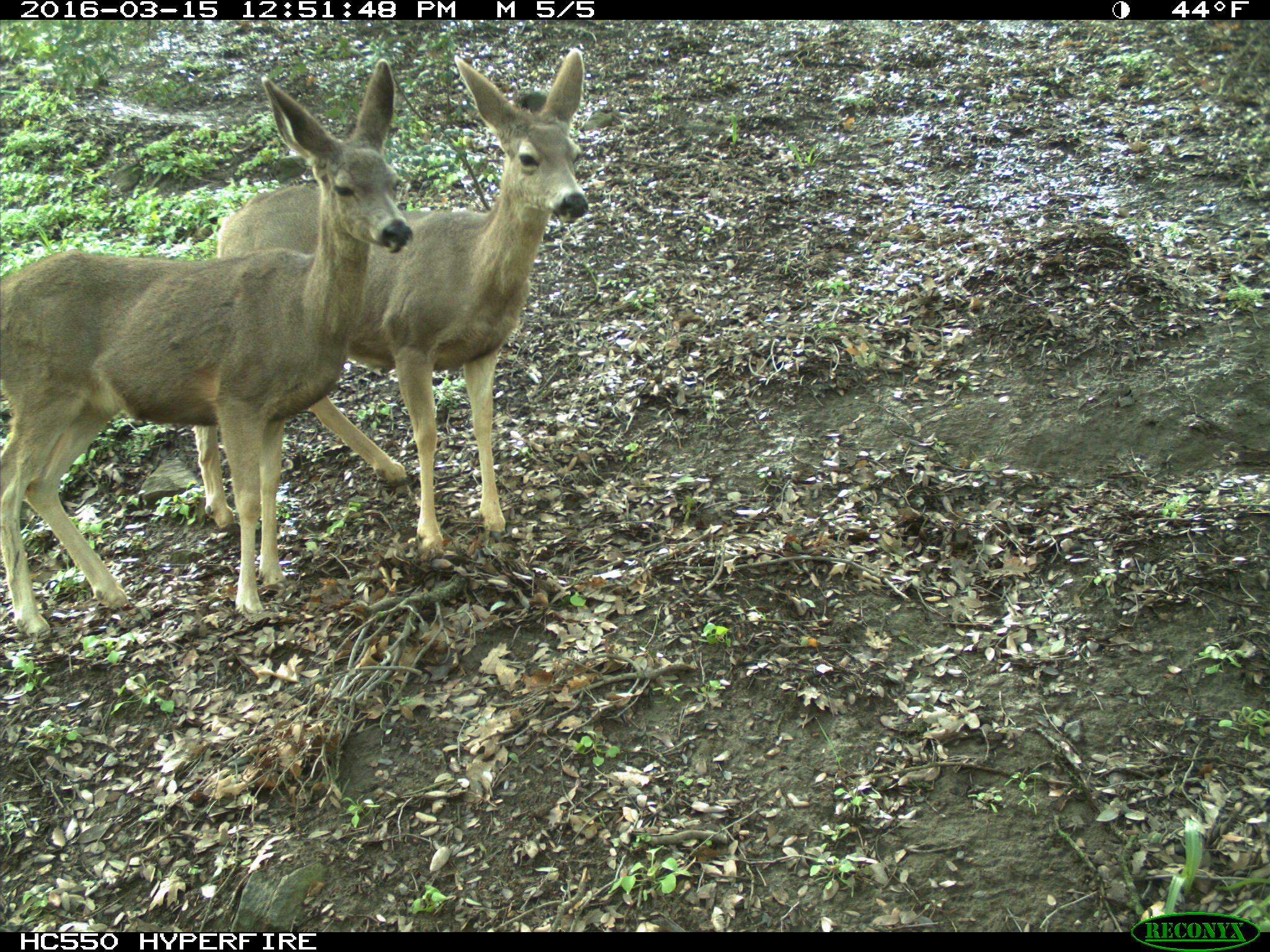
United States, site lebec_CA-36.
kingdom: Animalia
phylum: Chordata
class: Mammalia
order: Artiodactyla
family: Cervidae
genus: Odocoileus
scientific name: Odocoileus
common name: deer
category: unidentified deer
Unidentified deer (deer) (Odocoileus).